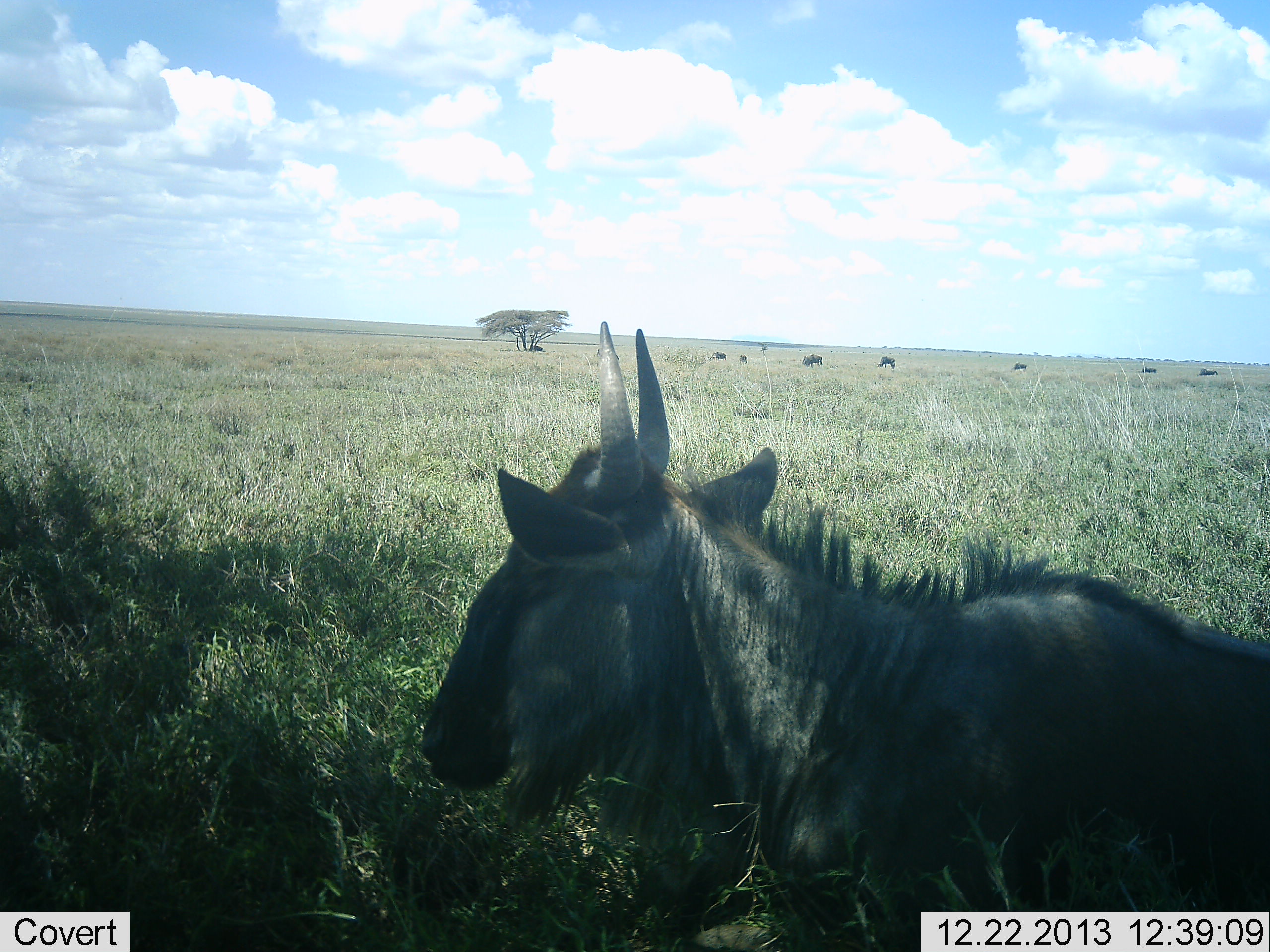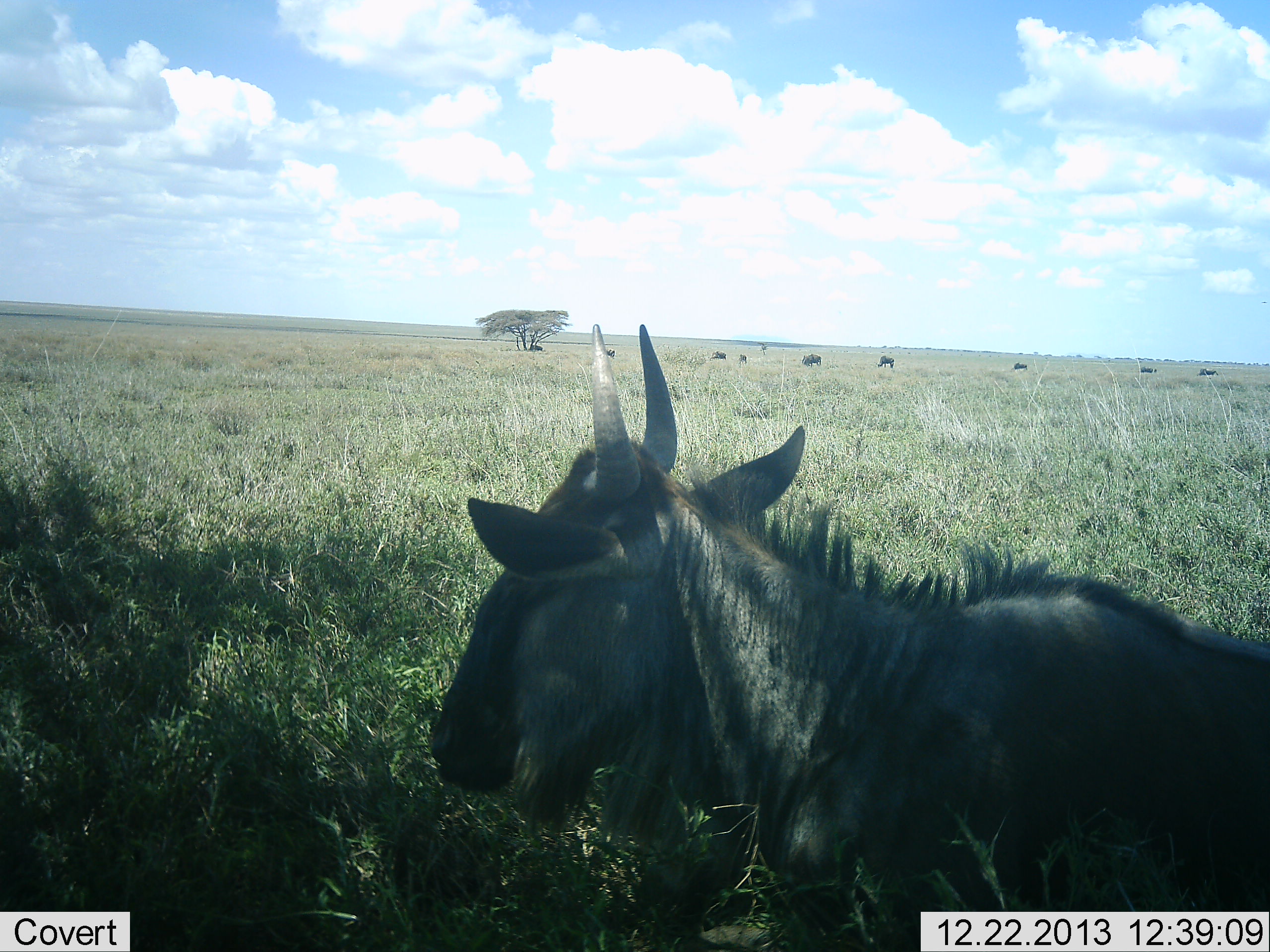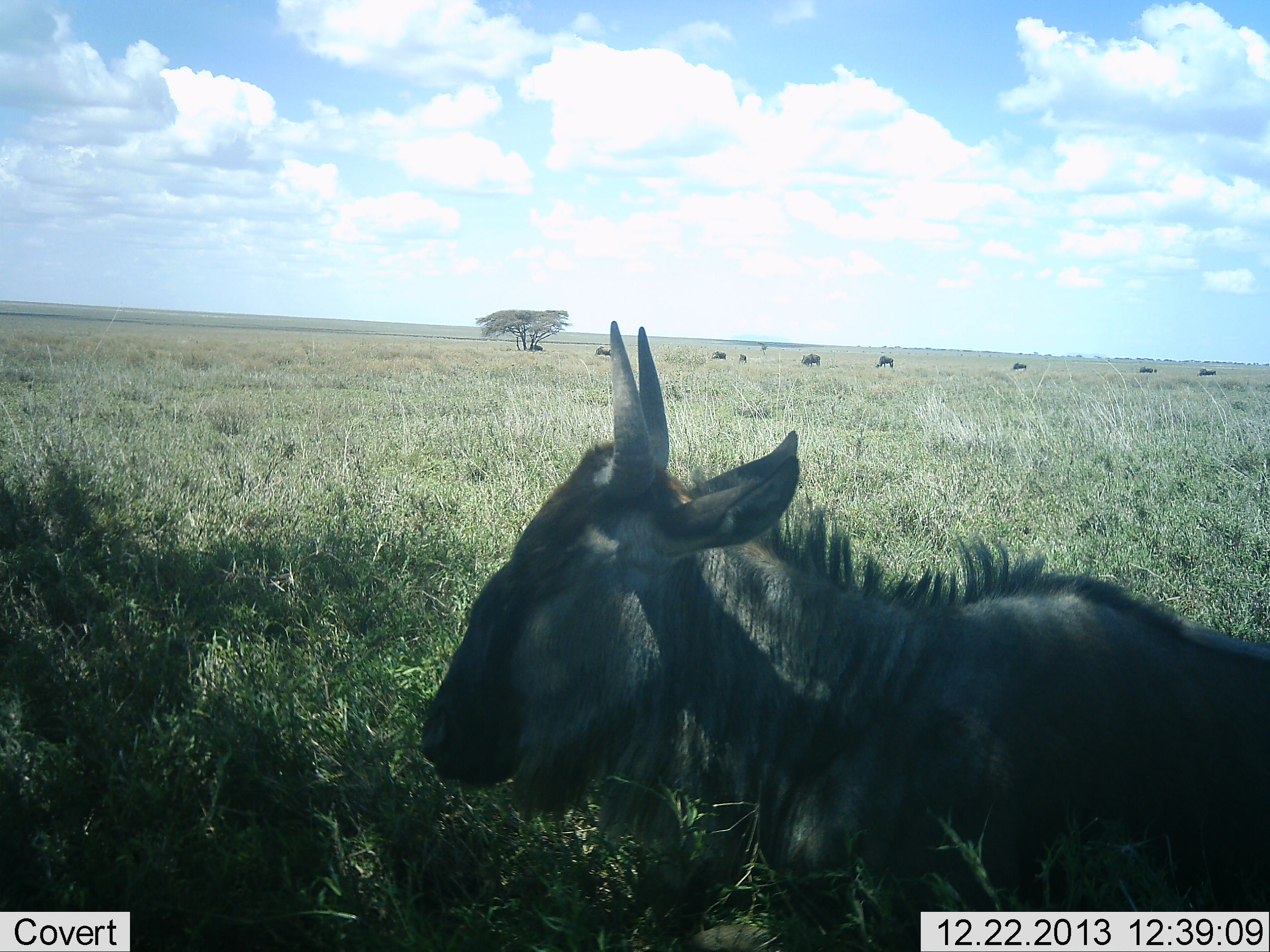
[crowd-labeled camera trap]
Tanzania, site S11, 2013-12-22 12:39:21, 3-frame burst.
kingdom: Animalia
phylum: Chordata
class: Mammalia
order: Artiodactyla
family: Bovidae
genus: Connochaetes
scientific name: Connochaetes taurinus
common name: blue wildebeest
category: wildebeest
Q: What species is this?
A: Wildebeest (blue wildebeest) (Connochaetes taurinus).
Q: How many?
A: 1.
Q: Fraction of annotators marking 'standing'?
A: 50%.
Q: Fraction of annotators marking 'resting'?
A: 70%.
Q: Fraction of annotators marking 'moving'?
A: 10%.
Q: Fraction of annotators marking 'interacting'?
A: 0%.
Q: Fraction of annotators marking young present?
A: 0%.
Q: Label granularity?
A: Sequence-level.